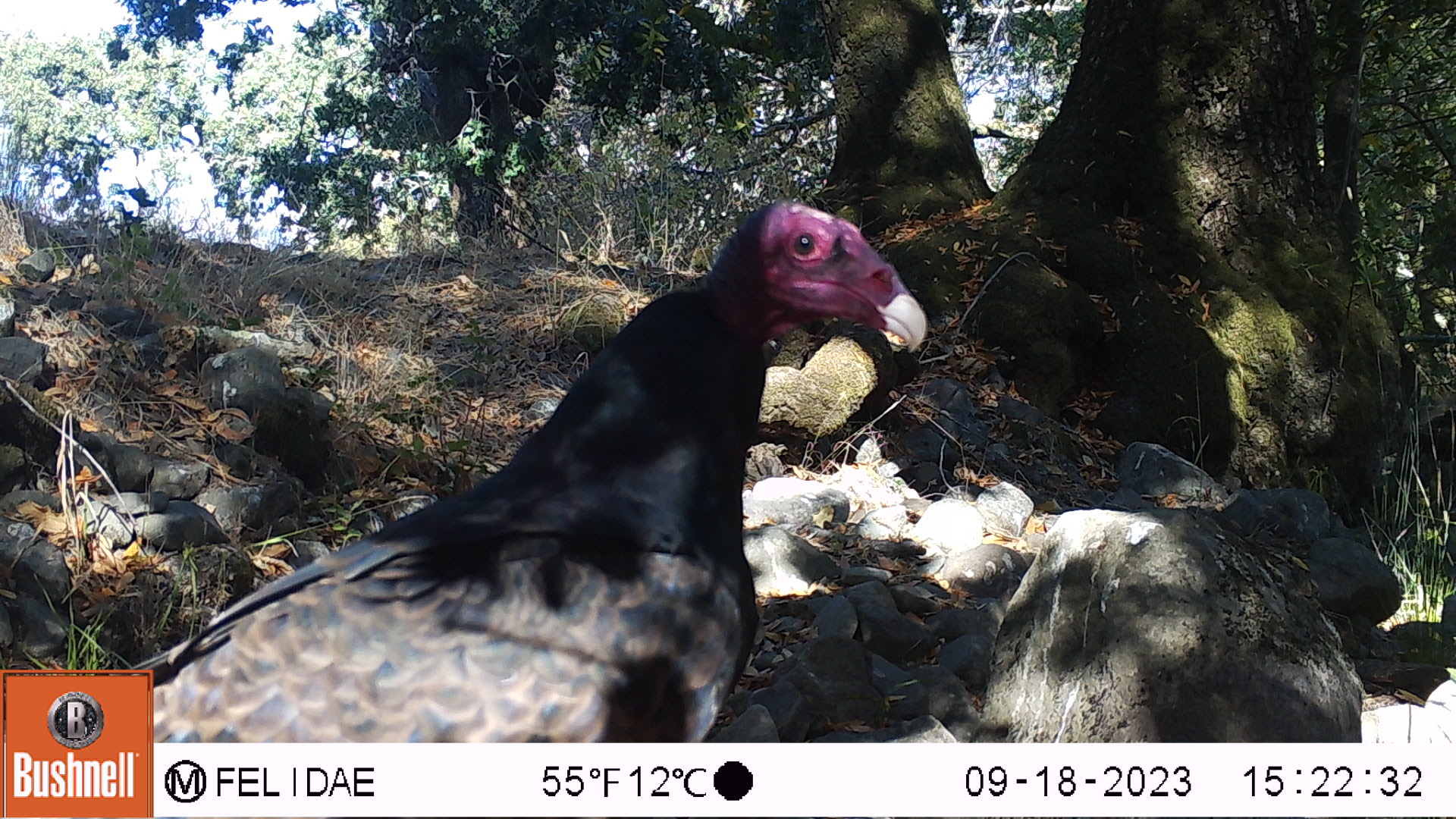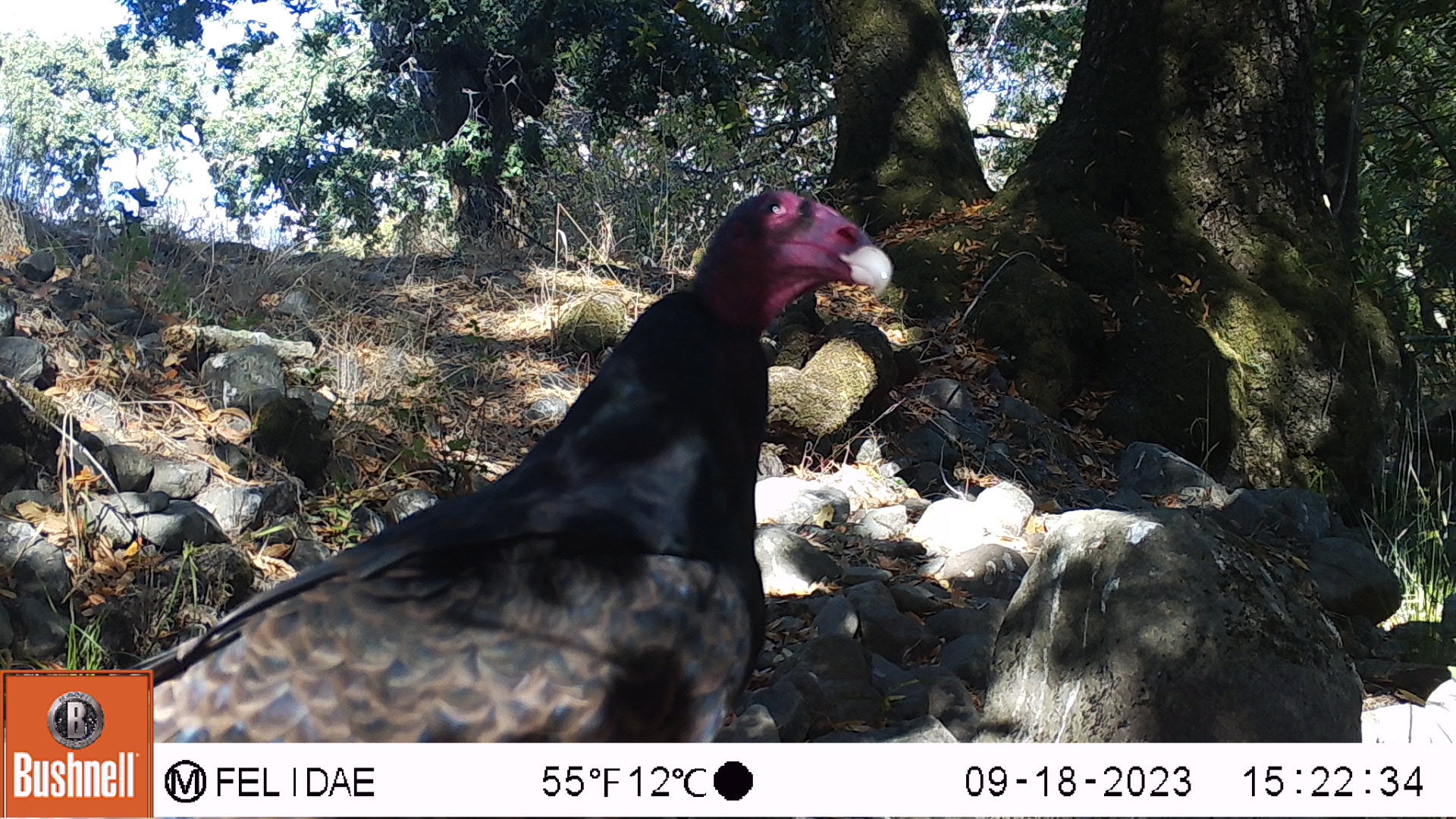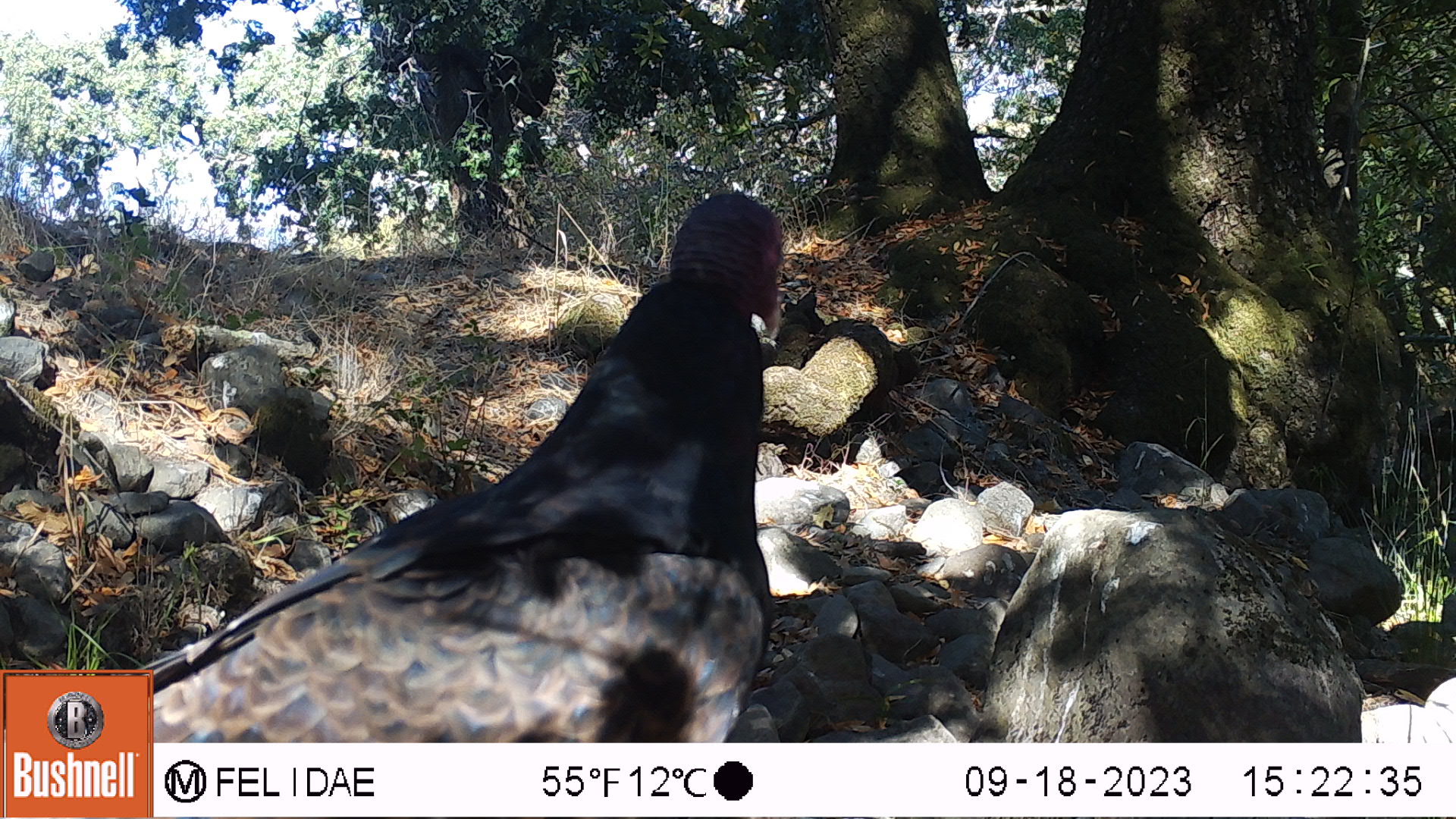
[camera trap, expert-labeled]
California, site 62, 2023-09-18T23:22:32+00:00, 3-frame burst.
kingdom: Animalia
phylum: Chordata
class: Aves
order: Cathartiformes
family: Cathartidae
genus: Cathartes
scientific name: Cathartes aura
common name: turkey vulture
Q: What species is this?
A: Turkey vulture (Cathartes aura).